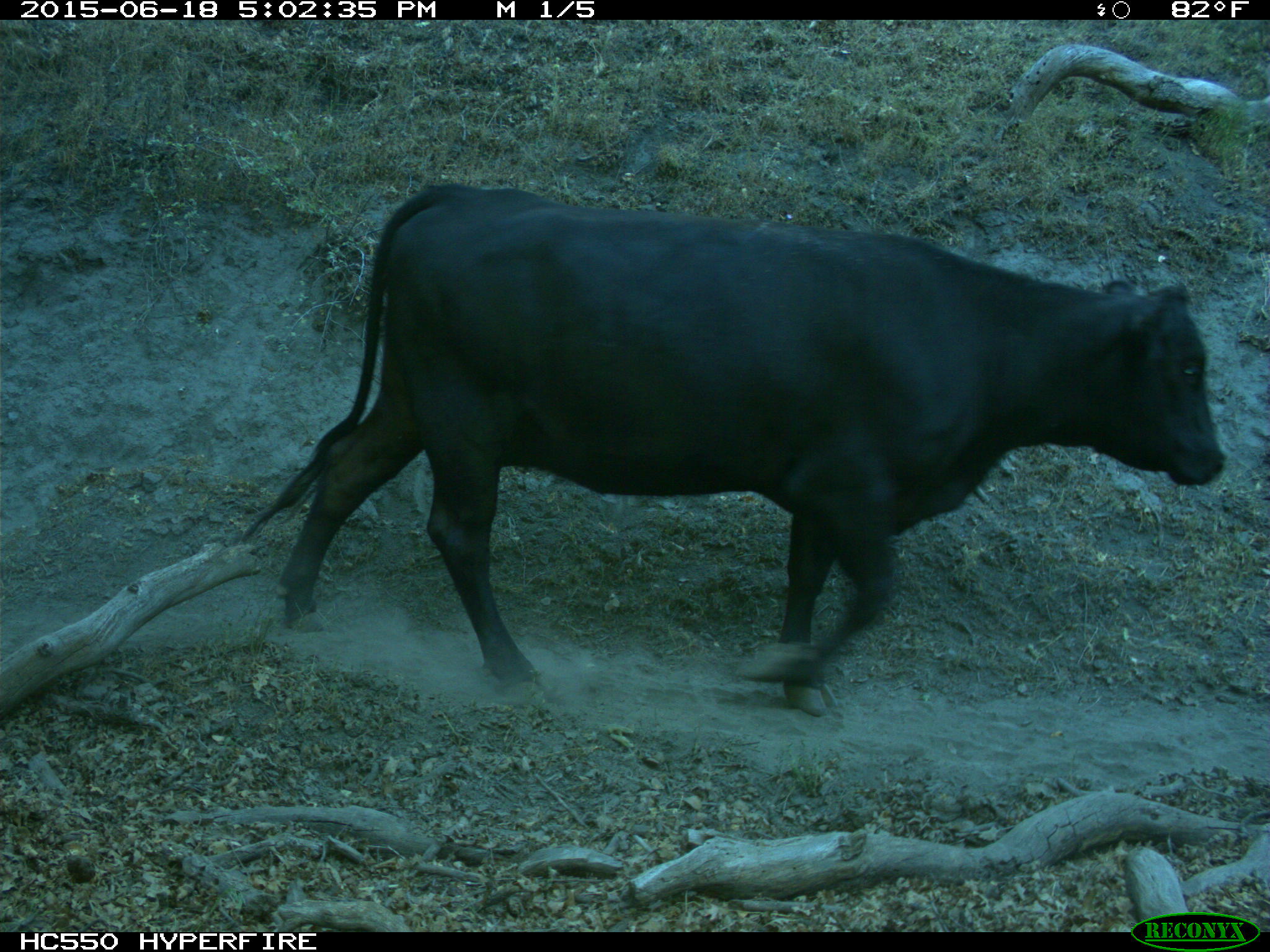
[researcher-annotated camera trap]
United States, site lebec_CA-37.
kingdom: Animalia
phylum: Chordata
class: Mammalia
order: Artiodactyla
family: Bovidae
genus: Bos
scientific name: Bos taurus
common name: domestic cow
Bos taurus (domestic cow).